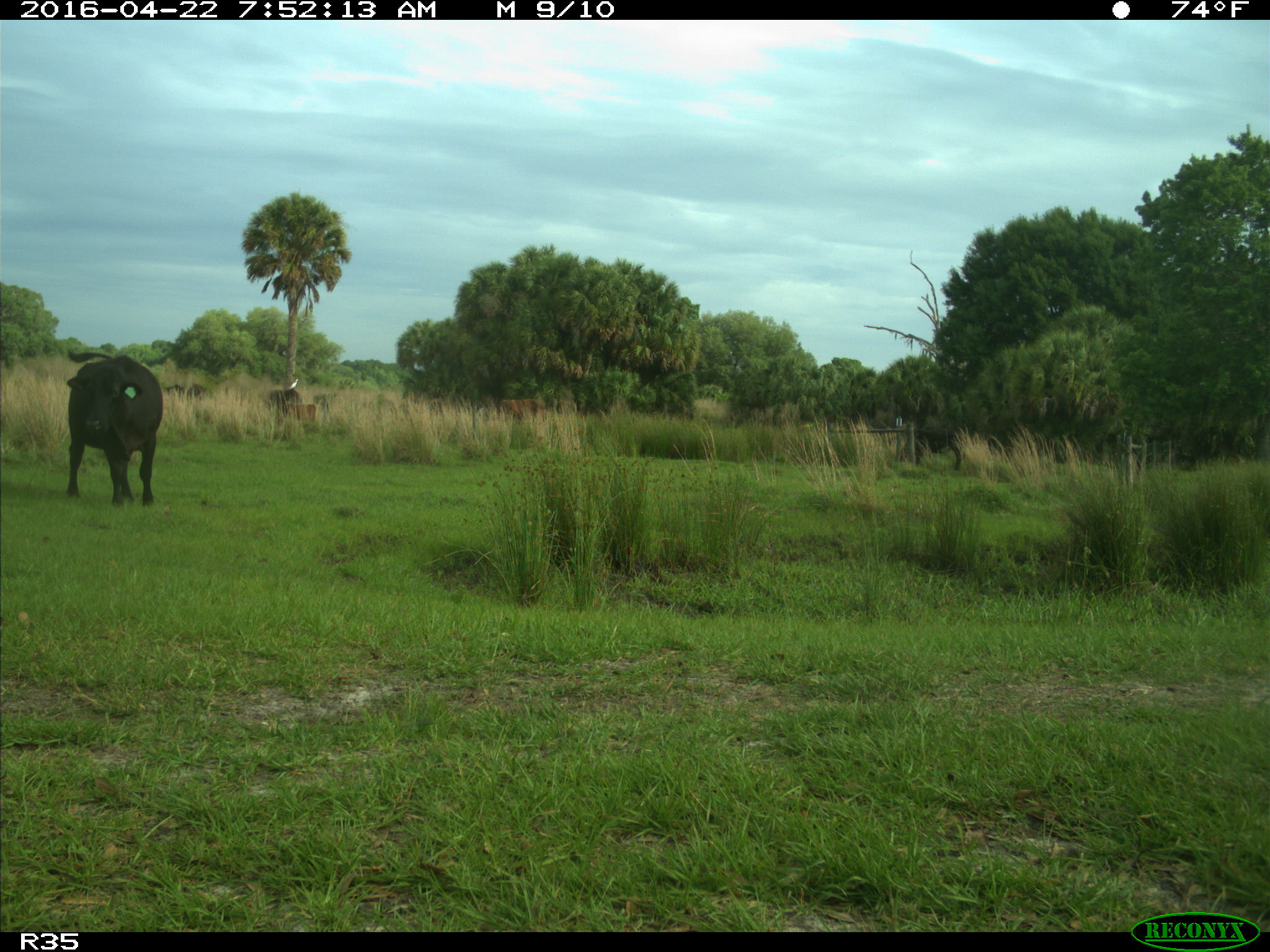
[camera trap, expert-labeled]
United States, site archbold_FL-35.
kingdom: Animalia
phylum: Chordata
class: Mammalia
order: Artiodactyla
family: Bovidae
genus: Bos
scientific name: Bos taurus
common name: domestic cow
Bos taurus (domestic cow).